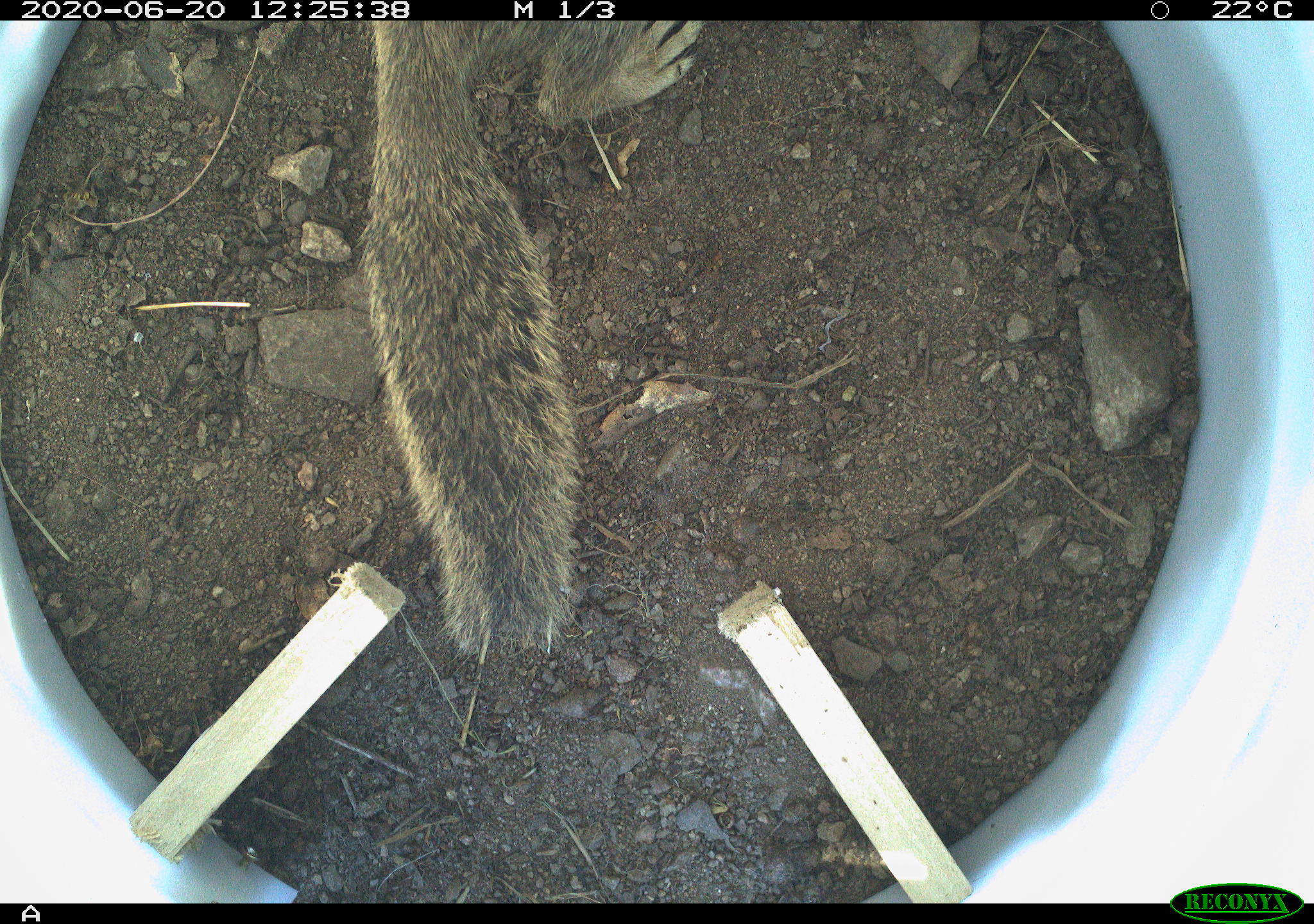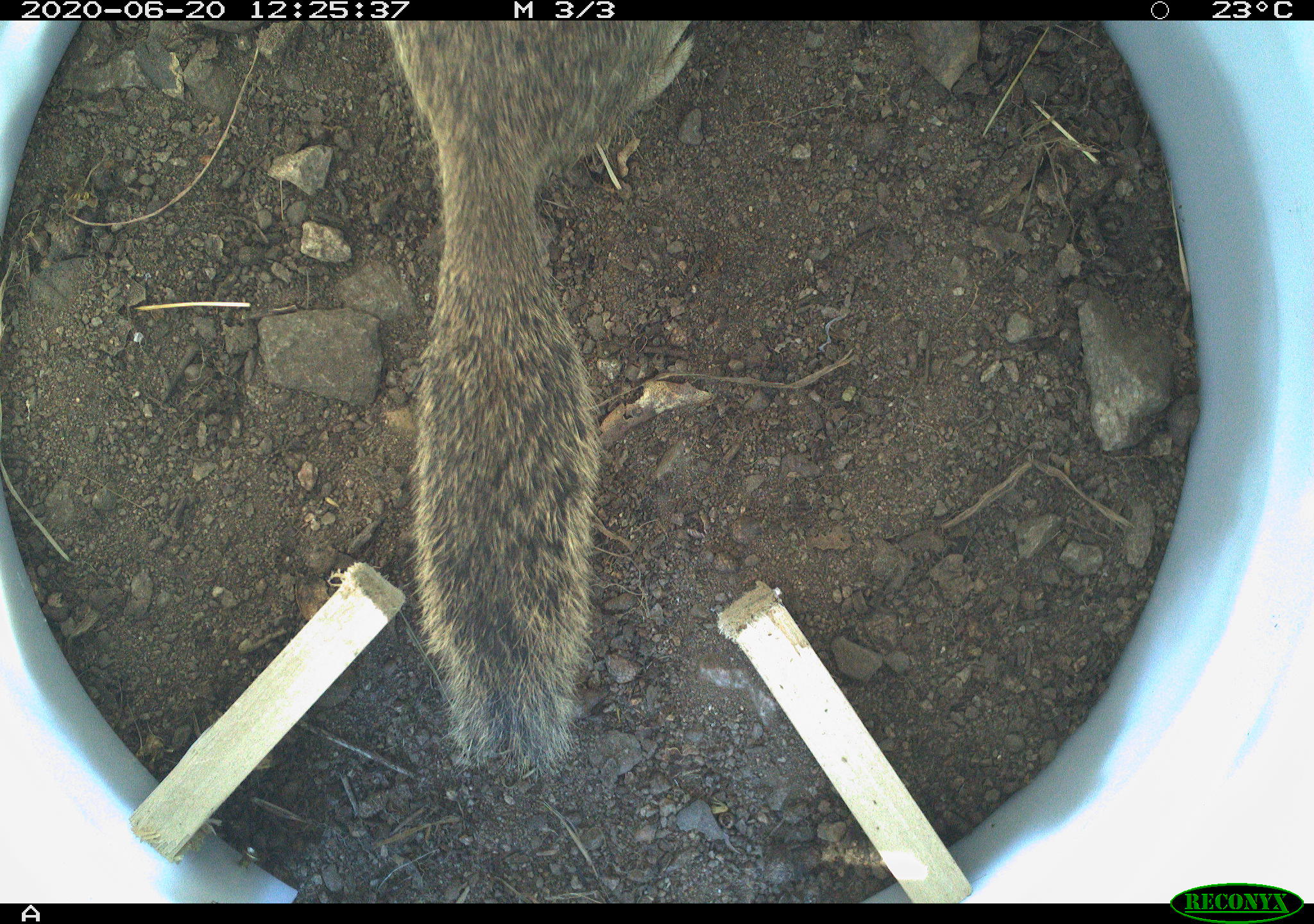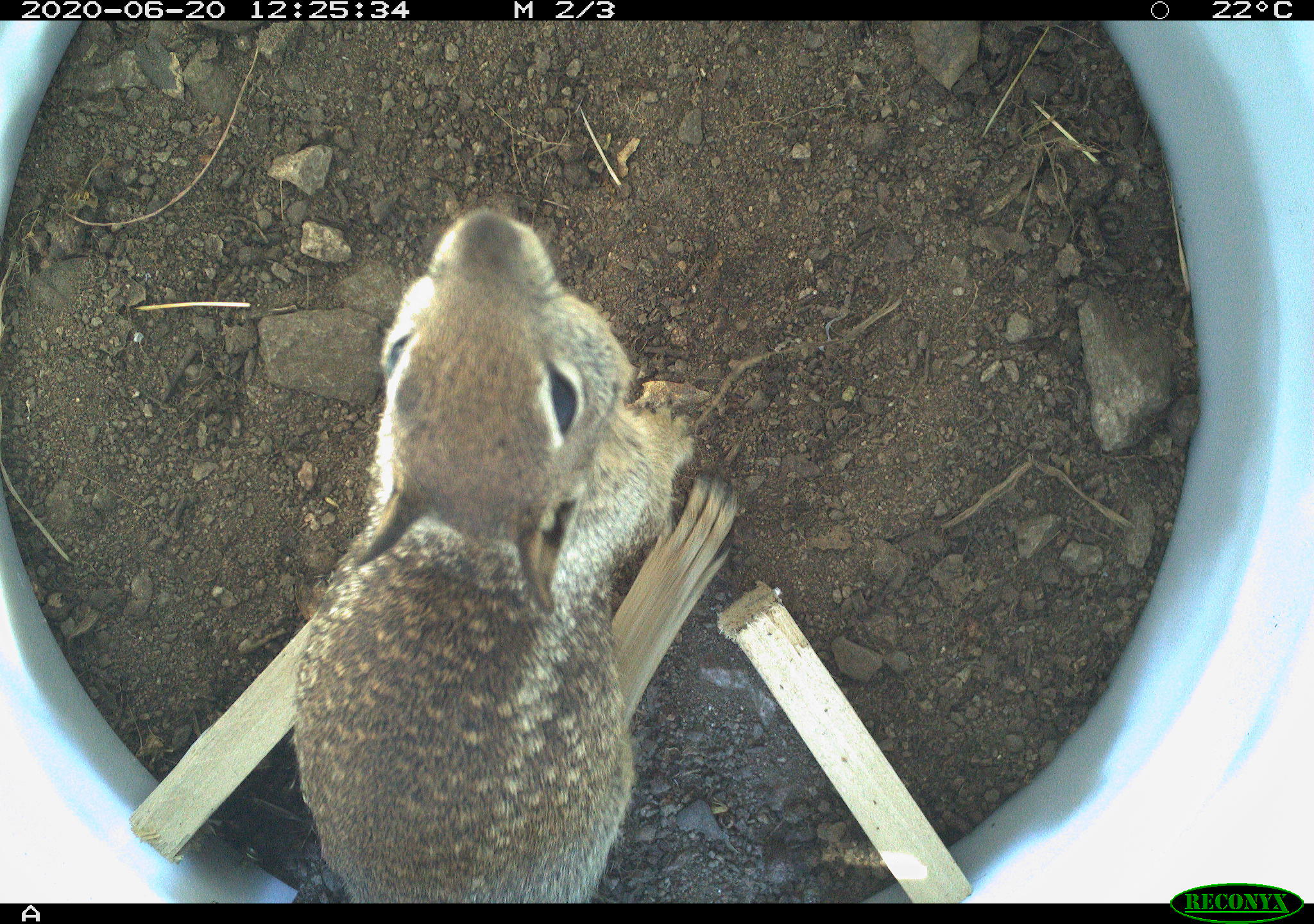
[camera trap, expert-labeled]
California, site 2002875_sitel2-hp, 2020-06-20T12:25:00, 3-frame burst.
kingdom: Animalia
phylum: Chordata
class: Mammalia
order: Rodentia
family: Sciuridae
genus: Otospermophilus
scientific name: Otospermophilus beecheyi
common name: california ground squirrel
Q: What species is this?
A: California ground squirrel (Otospermophilus beecheyi).